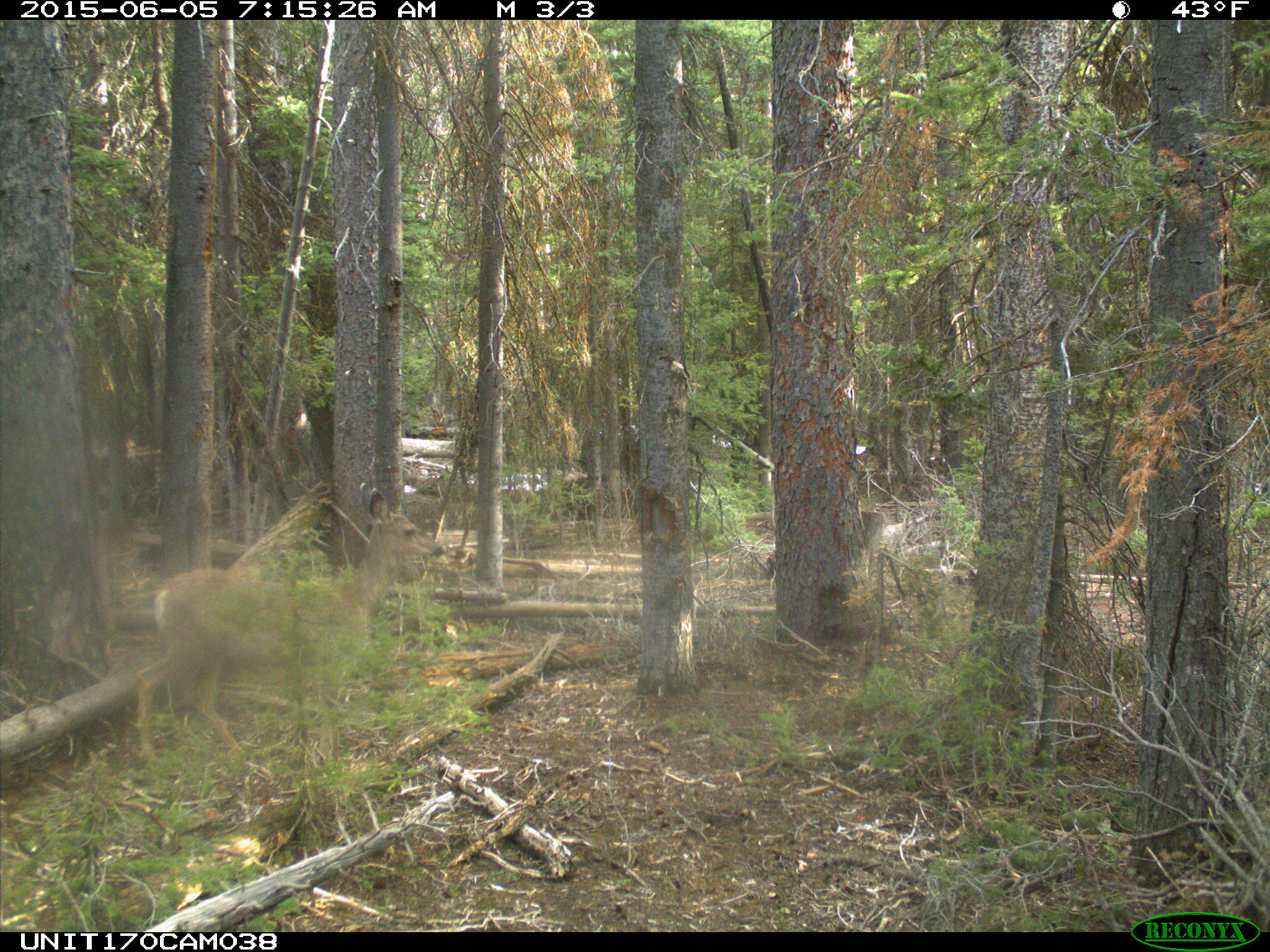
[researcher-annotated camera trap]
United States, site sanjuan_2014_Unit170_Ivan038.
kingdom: Animalia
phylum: Chordata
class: Mammalia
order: Artiodactyla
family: Cervidae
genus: Odocoileus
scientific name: Odocoileus hemionus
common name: mule deer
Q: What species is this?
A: Odocoileus hemionus (mule deer).